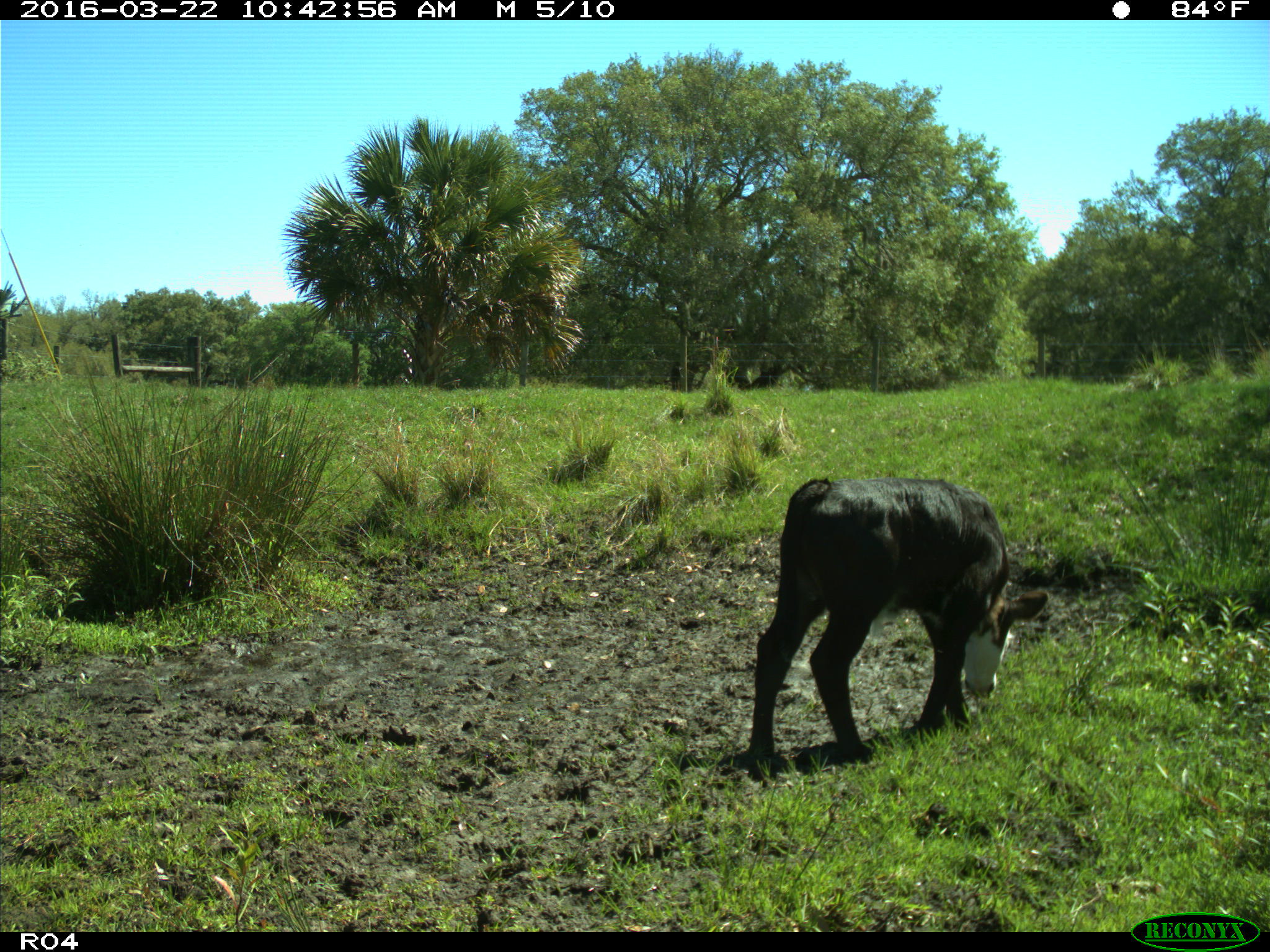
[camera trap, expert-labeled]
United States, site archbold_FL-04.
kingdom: Animalia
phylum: Chordata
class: Mammalia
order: Artiodactyla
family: Bovidae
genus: Bos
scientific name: Bos taurus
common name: domestic cow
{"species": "Bos taurus (domestic cow)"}